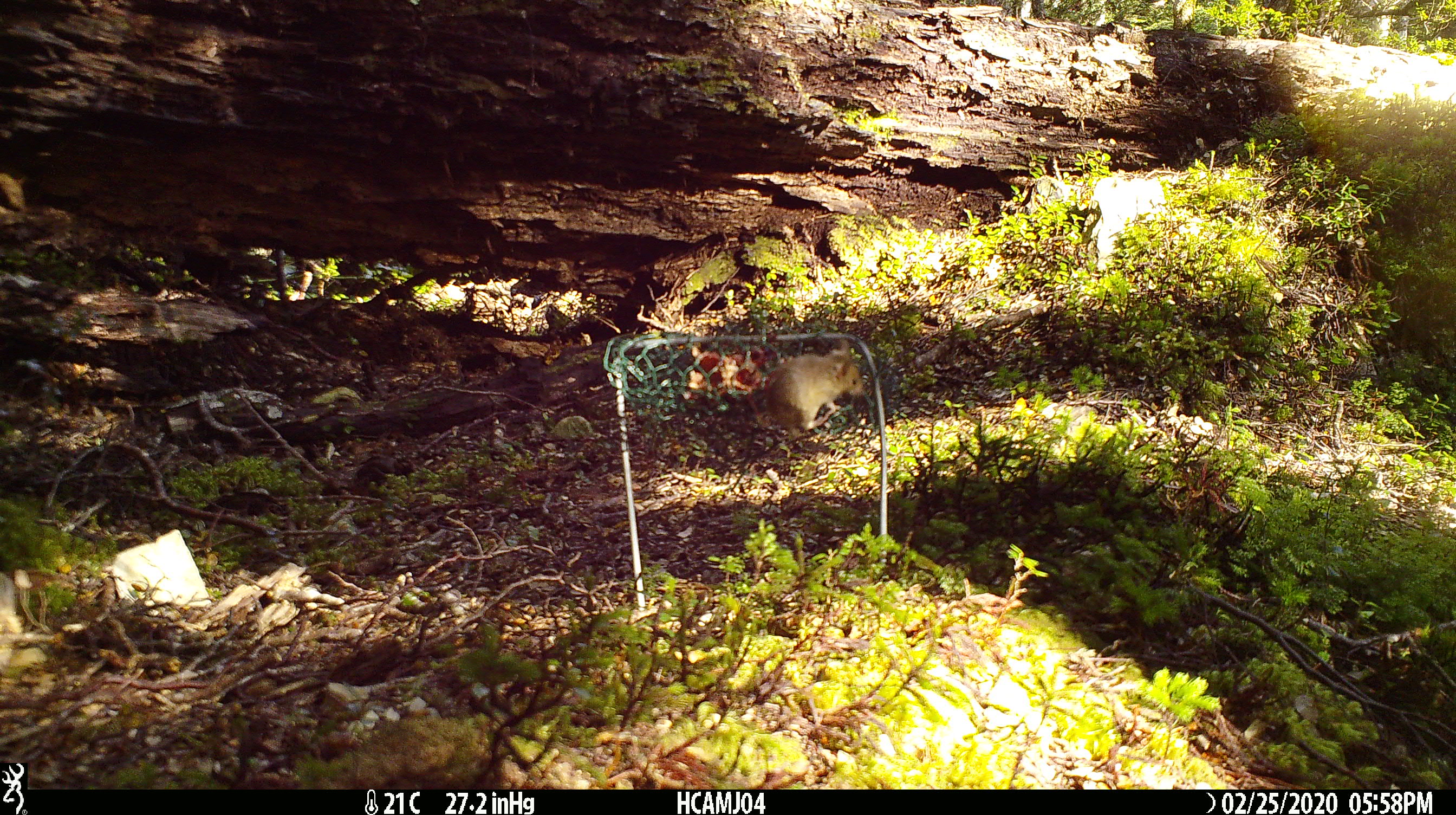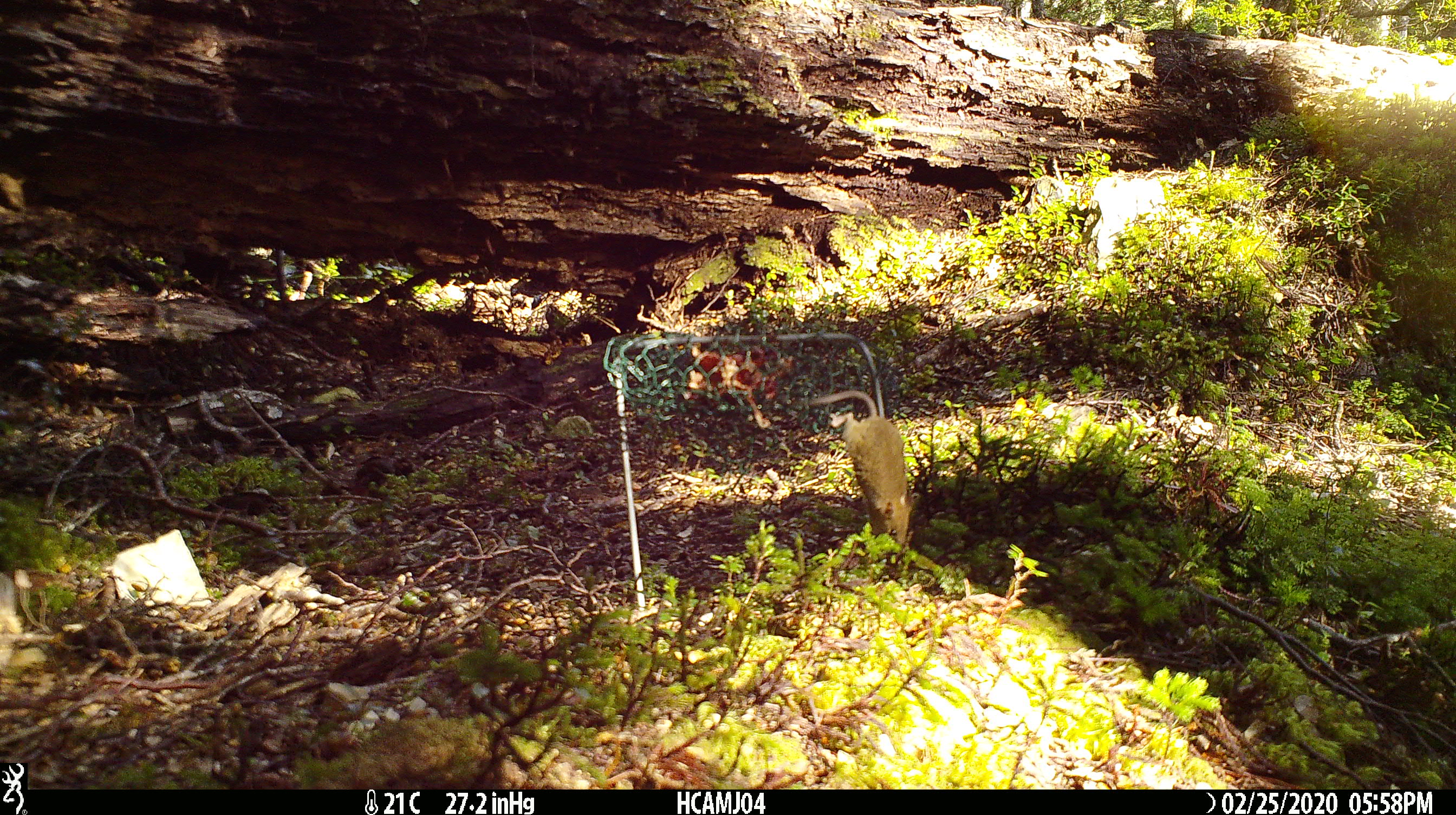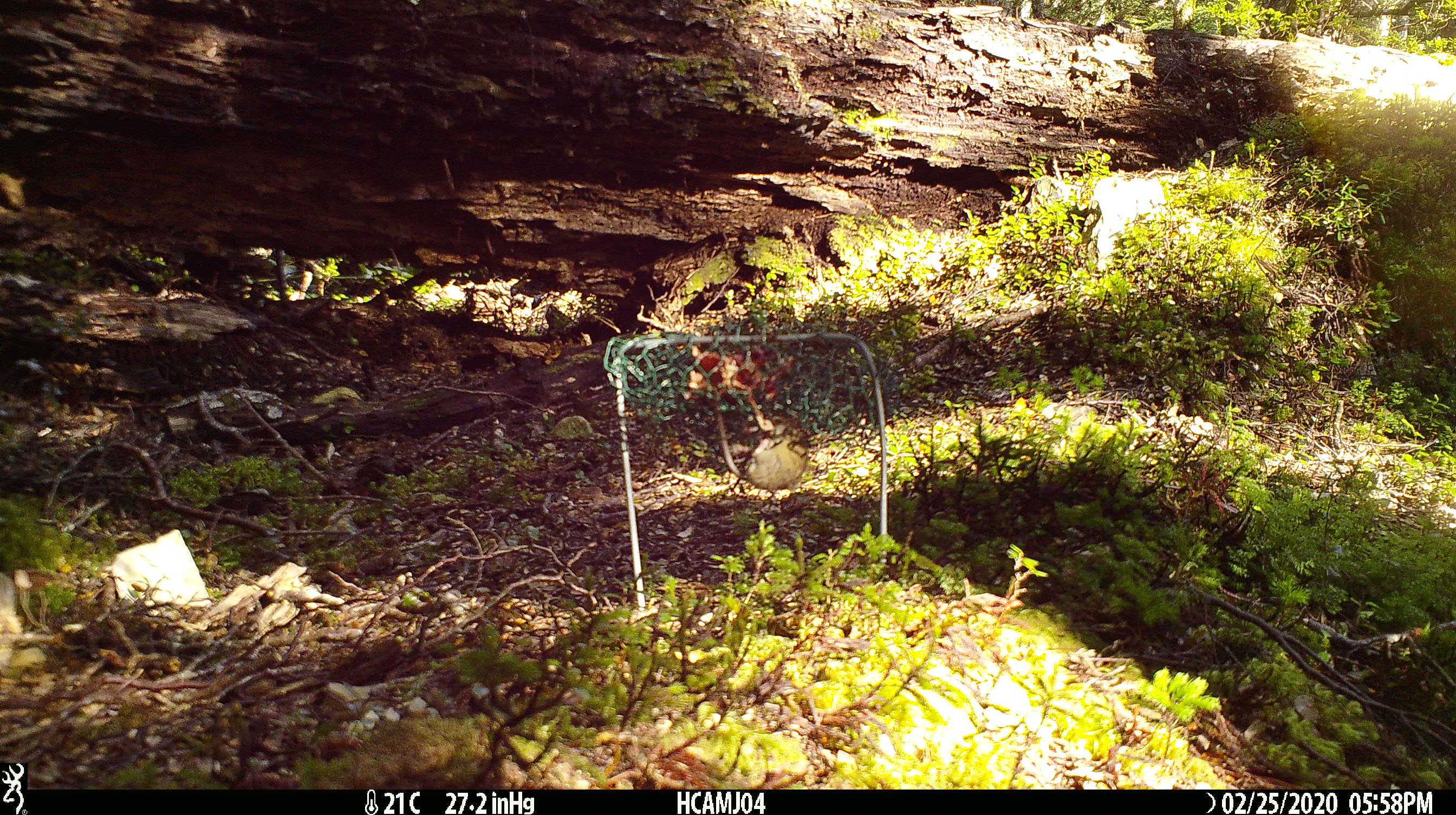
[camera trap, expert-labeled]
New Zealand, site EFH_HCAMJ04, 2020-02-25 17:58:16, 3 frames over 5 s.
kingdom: Animalia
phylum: Chordata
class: Mammalia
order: Rodentia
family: Muridae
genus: Mus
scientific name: Mus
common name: mouse